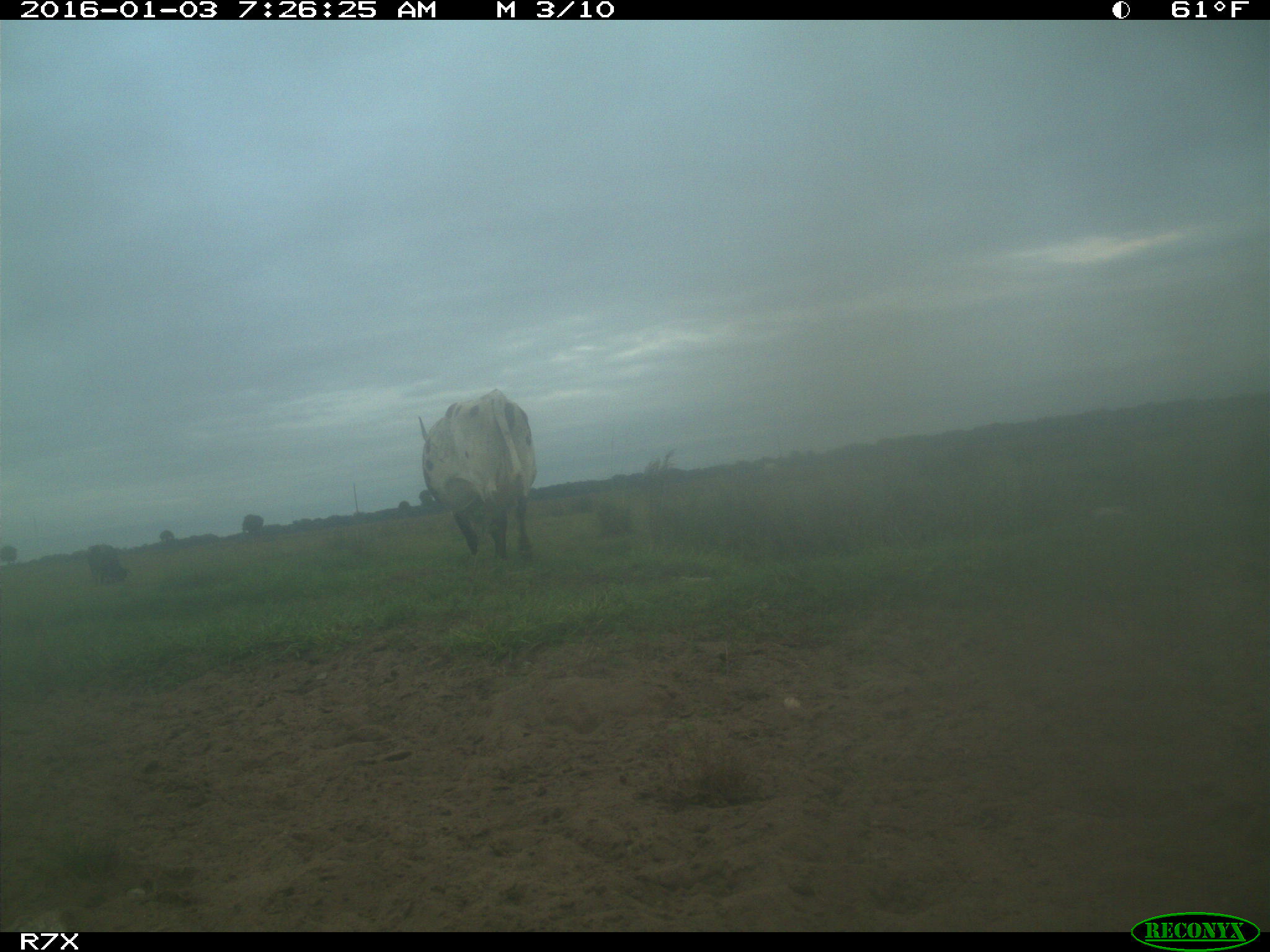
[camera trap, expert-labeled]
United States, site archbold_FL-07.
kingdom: Animalia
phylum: Chordata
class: Mammalia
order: Artiodactyla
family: Bovidae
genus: Bos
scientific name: Bos taurus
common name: domestic cow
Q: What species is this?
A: Bos taurus (domestic cow).